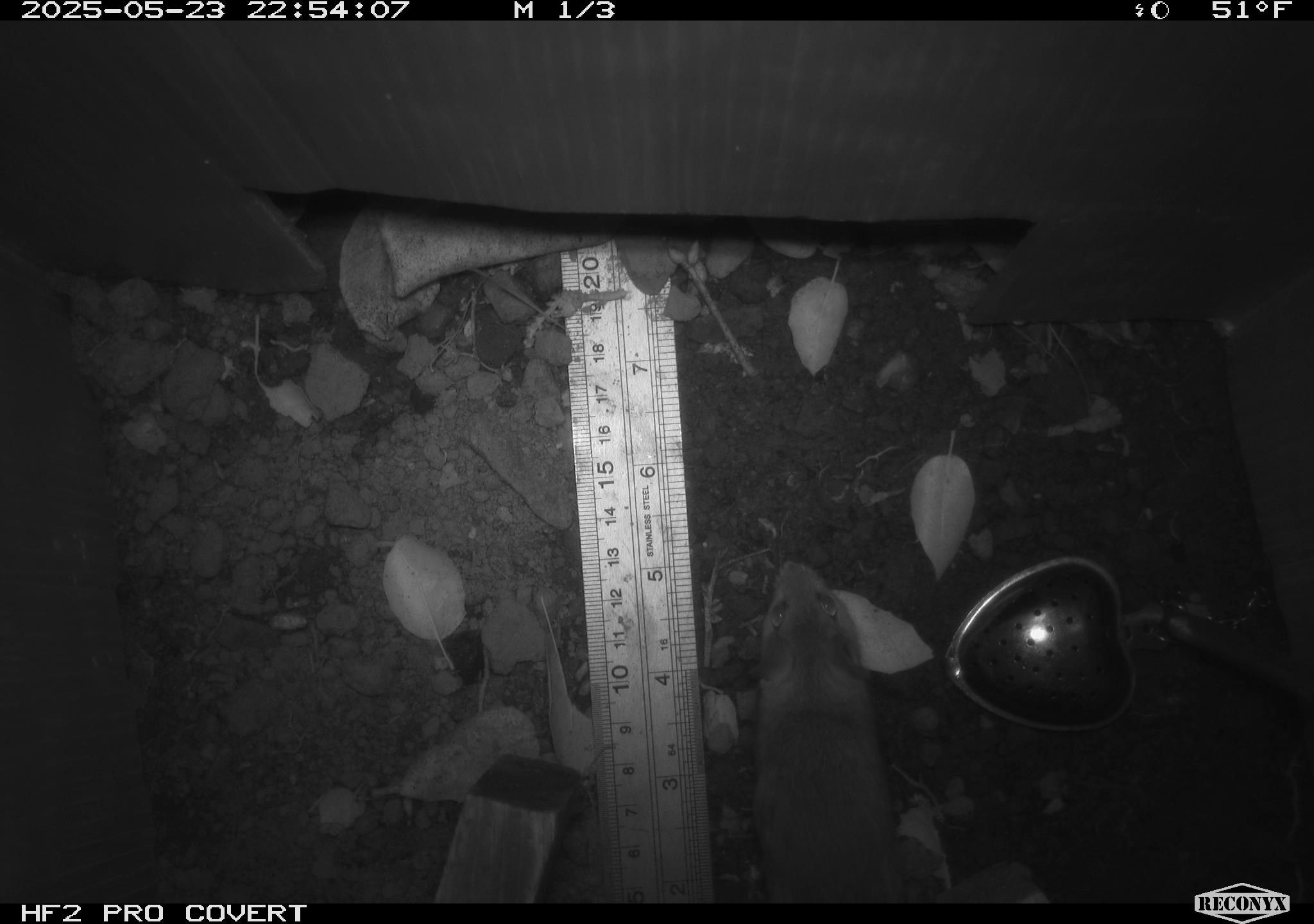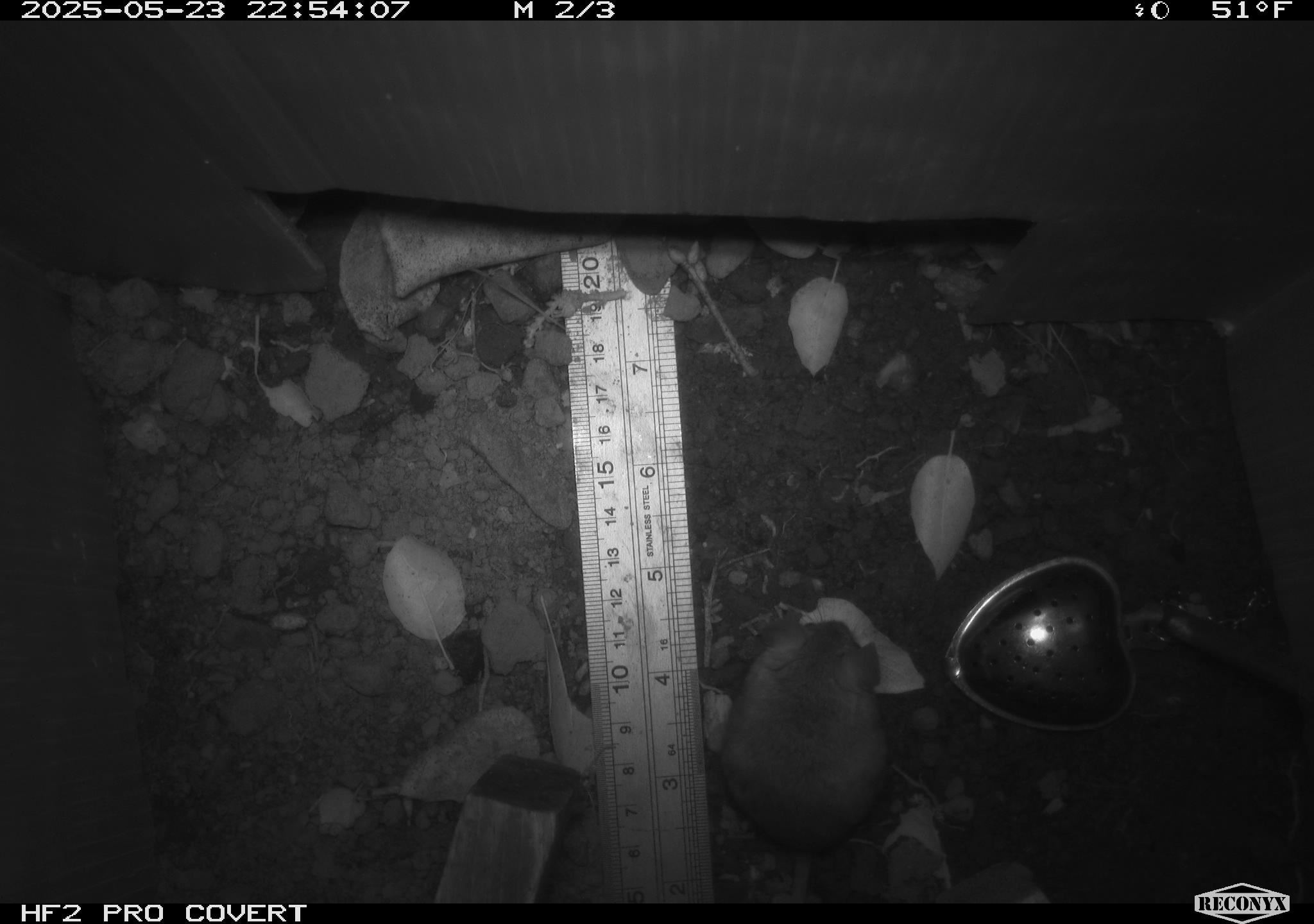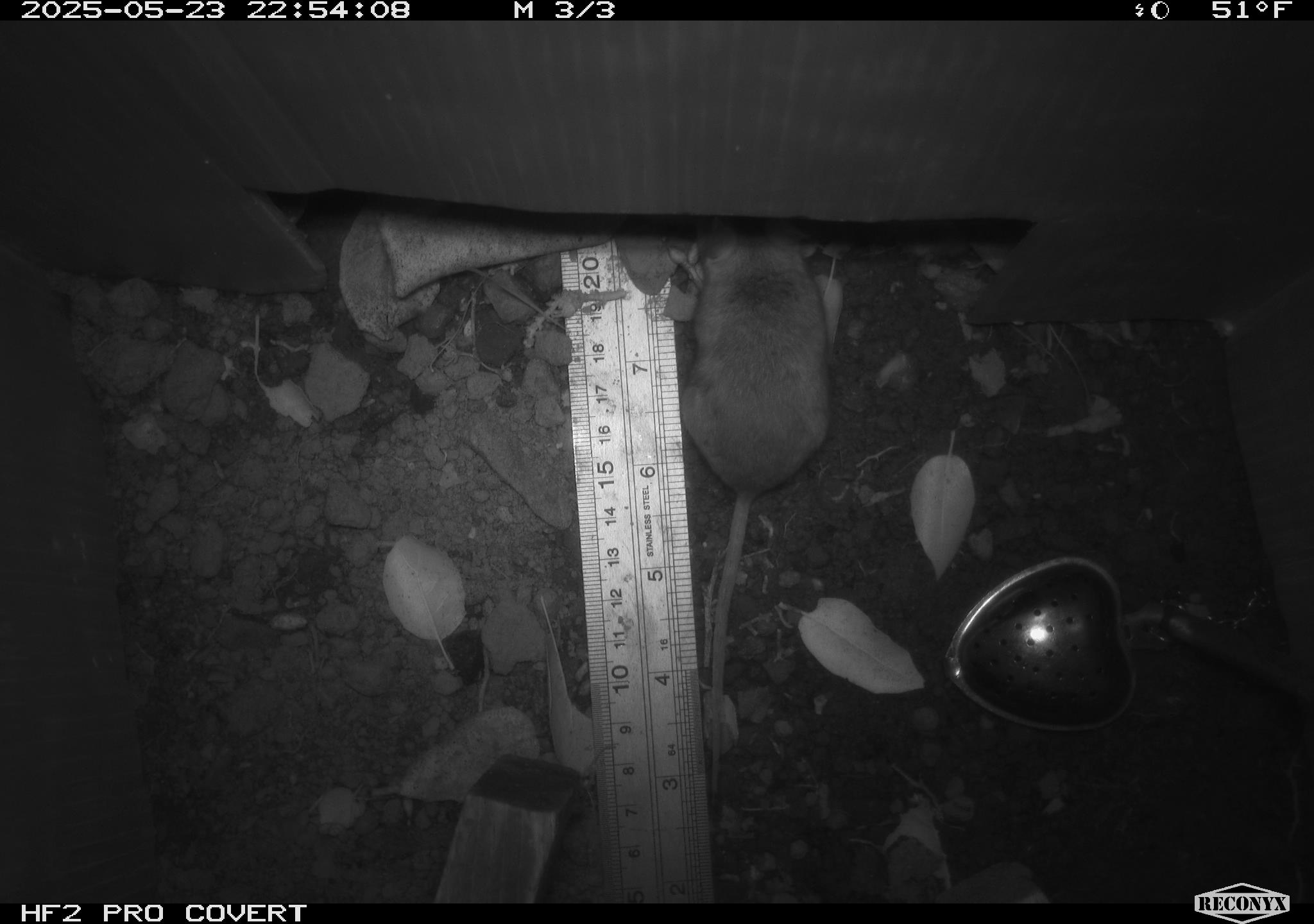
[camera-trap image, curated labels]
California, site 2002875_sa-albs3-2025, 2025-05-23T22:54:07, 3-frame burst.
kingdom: Animalia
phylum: Chordata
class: Mammalia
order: Rodentia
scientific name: Rodentia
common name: mouse species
Mouse species (Rodentia).